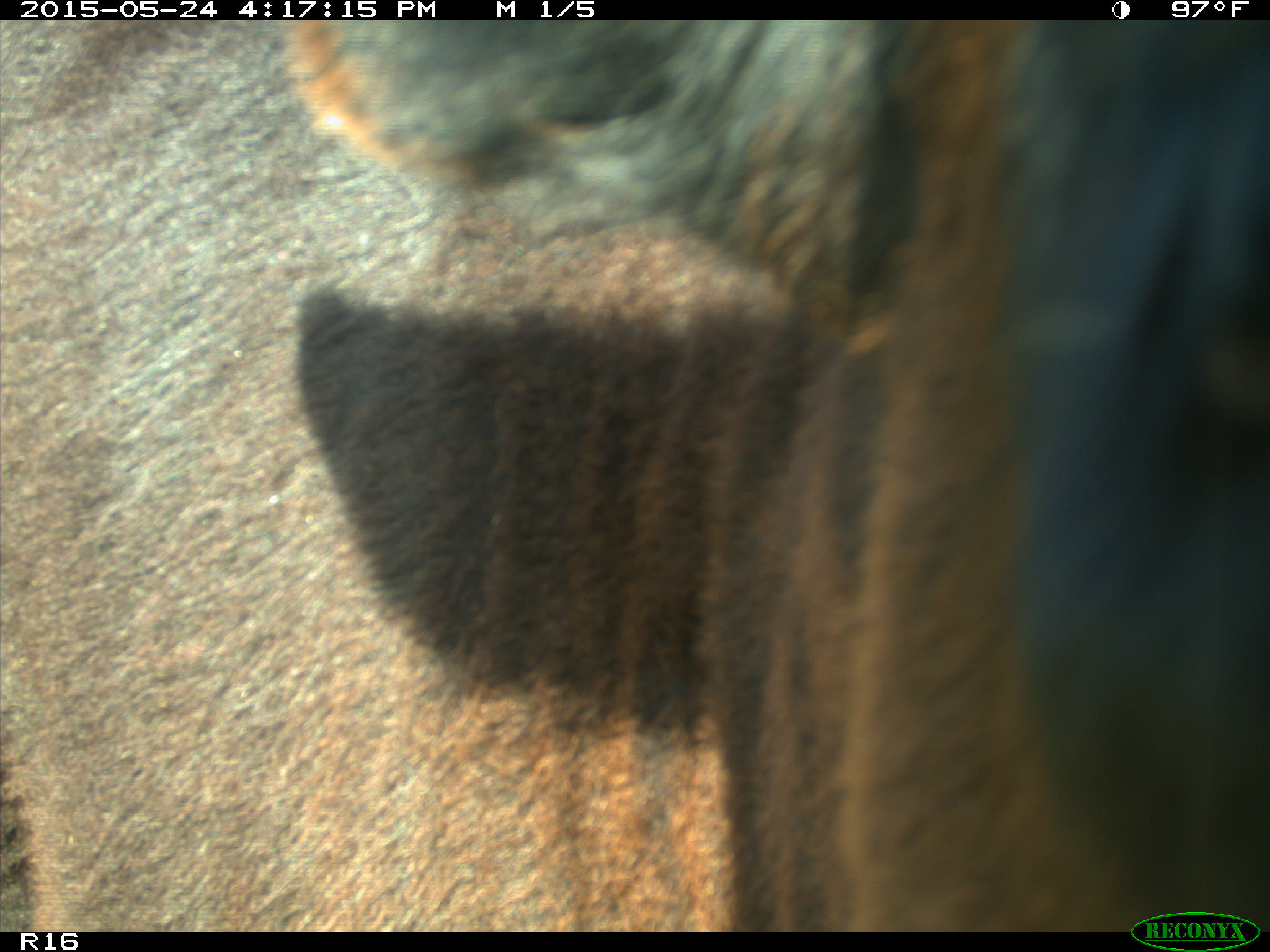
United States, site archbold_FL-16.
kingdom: Animalia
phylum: Chordata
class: Mammalia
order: Artiodactyla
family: Bovidae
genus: Bos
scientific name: Bos taurus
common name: domestic cow